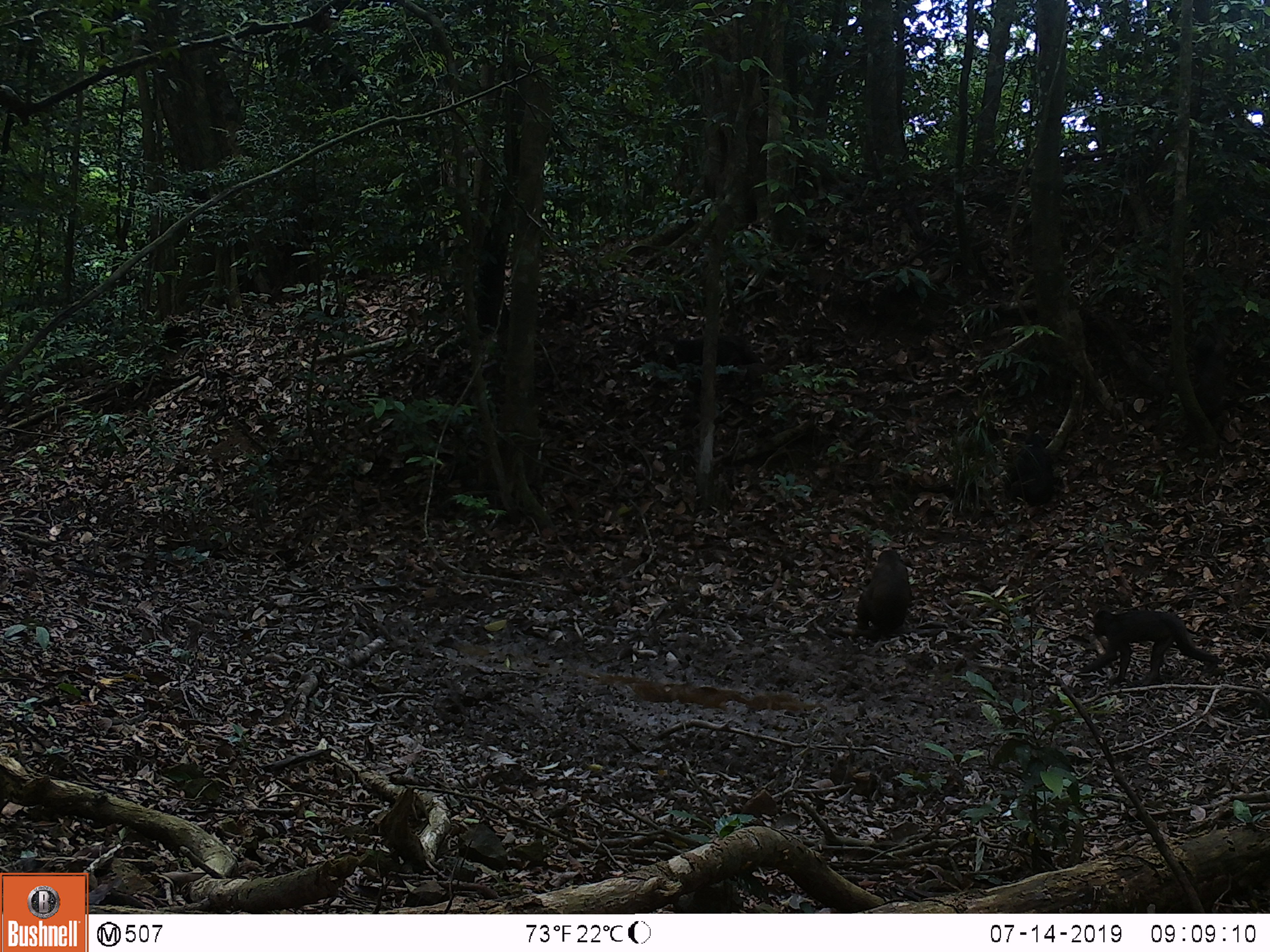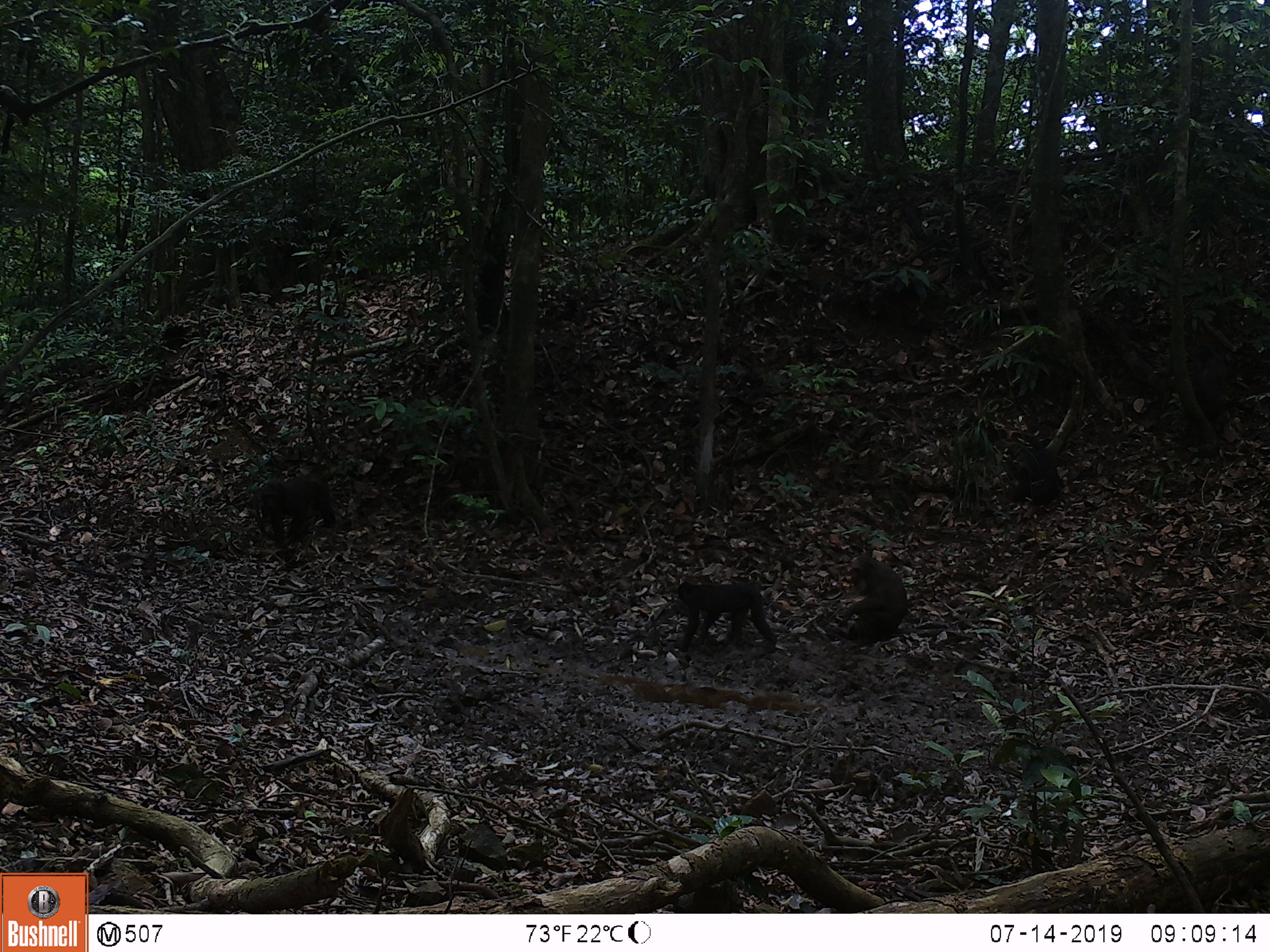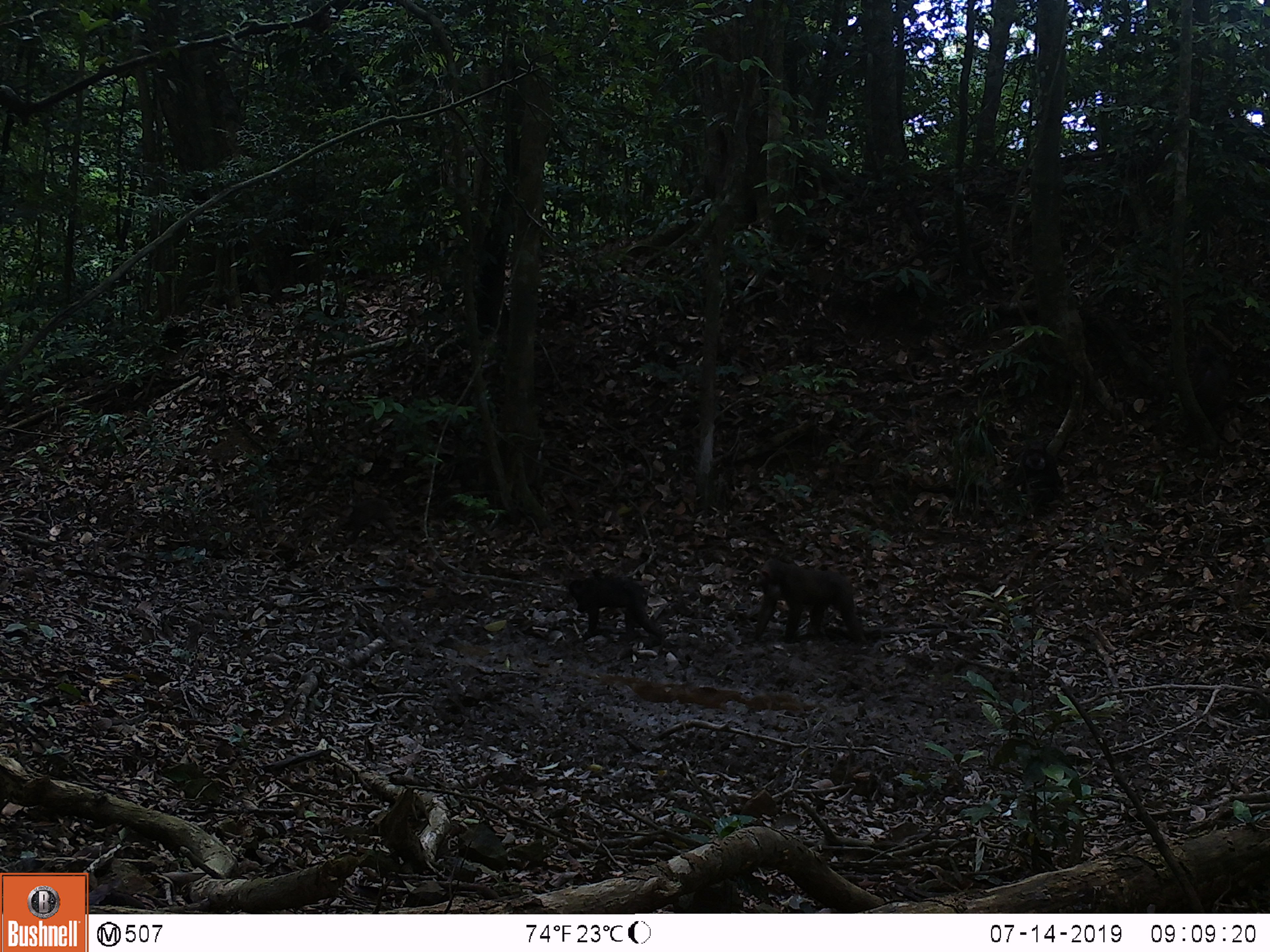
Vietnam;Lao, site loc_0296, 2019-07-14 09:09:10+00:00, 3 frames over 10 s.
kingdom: Animalia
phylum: Chordata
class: Mammalia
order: Primates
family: Cercopithecidae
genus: Macaca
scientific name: Macaca arctoides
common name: stump-tailed macaque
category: stump tailed macaque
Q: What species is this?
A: Stump tailed macaque (stump-tailed macaque) (Macaca arctoides).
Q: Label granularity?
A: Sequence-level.